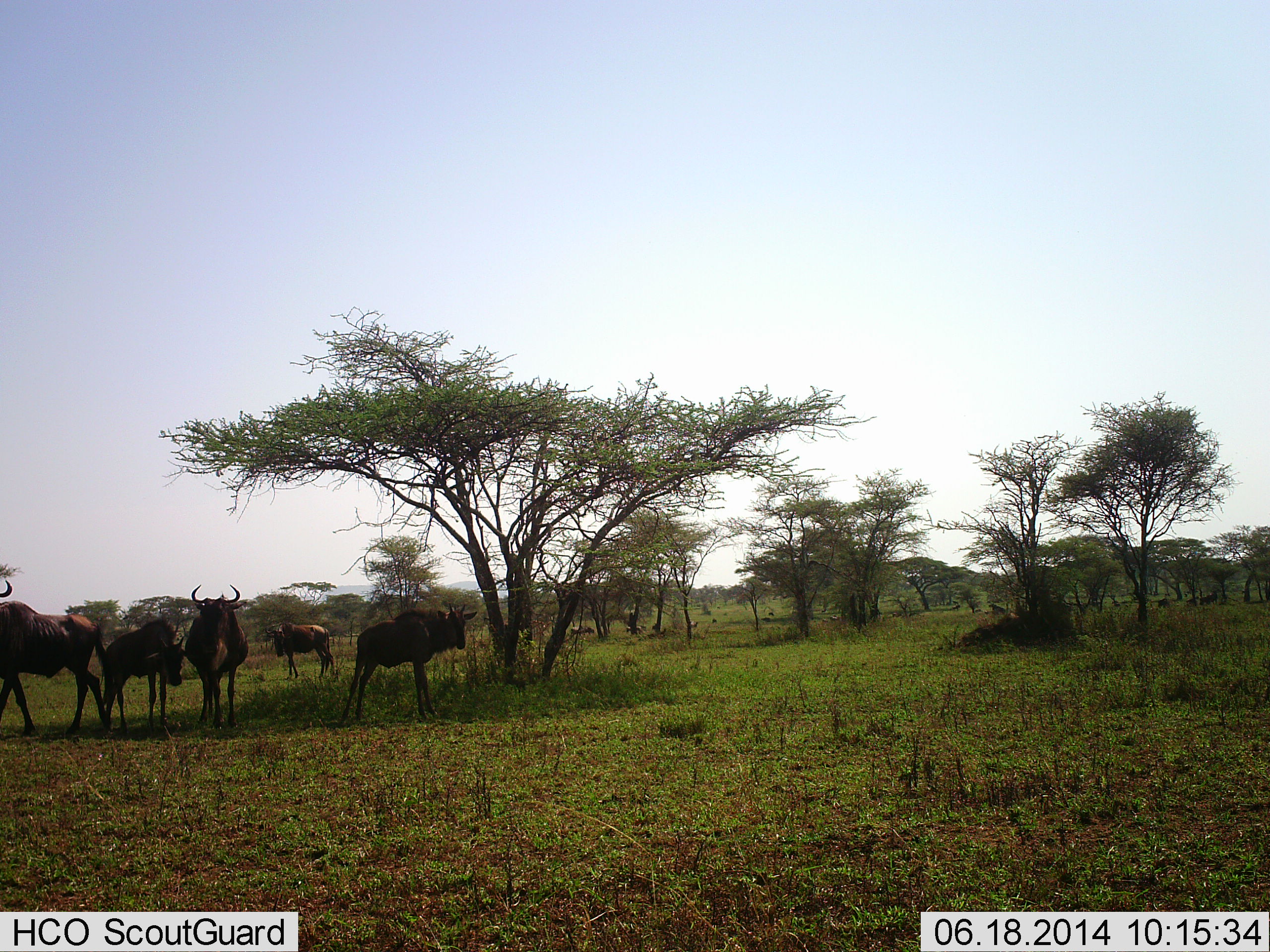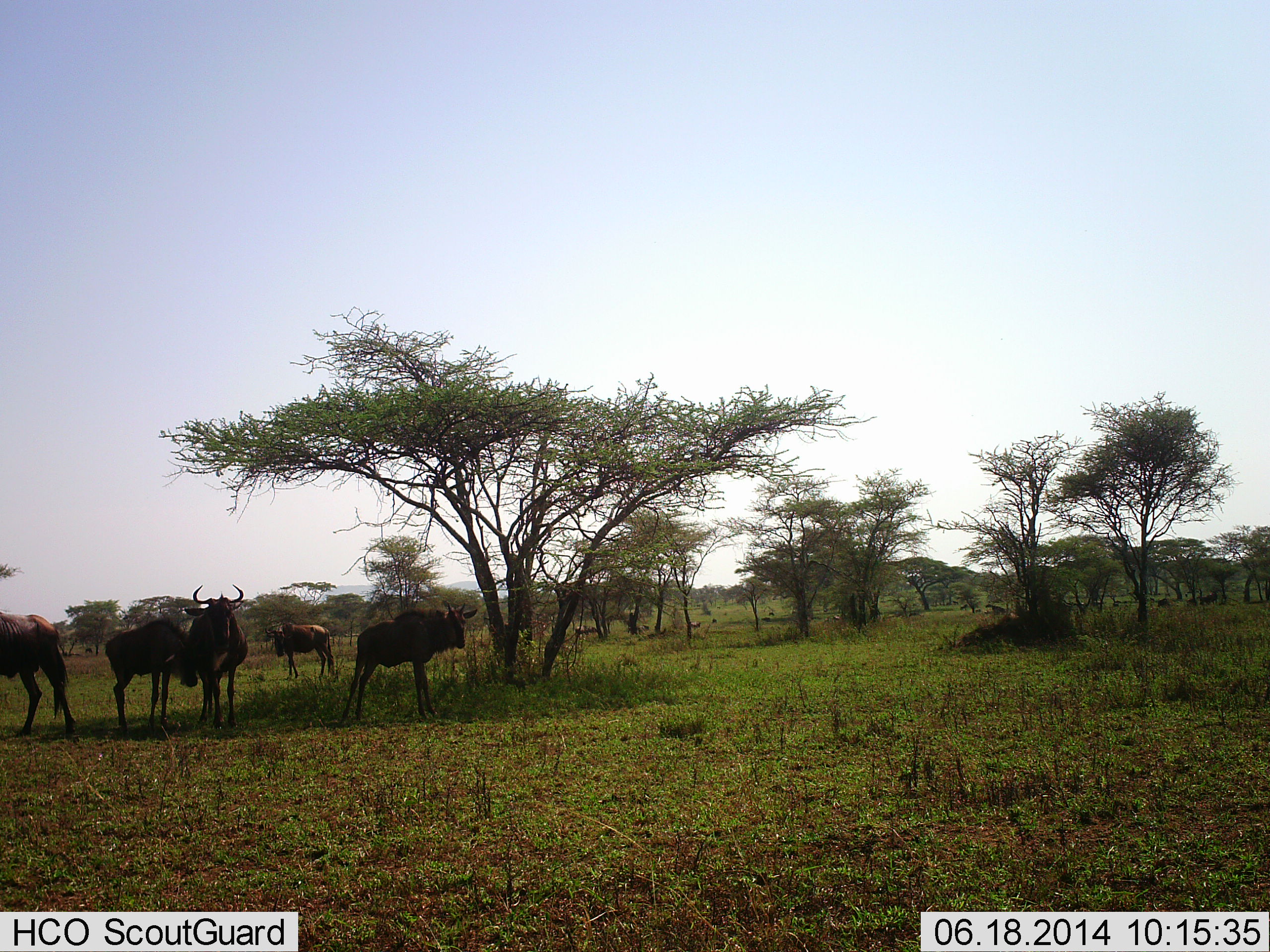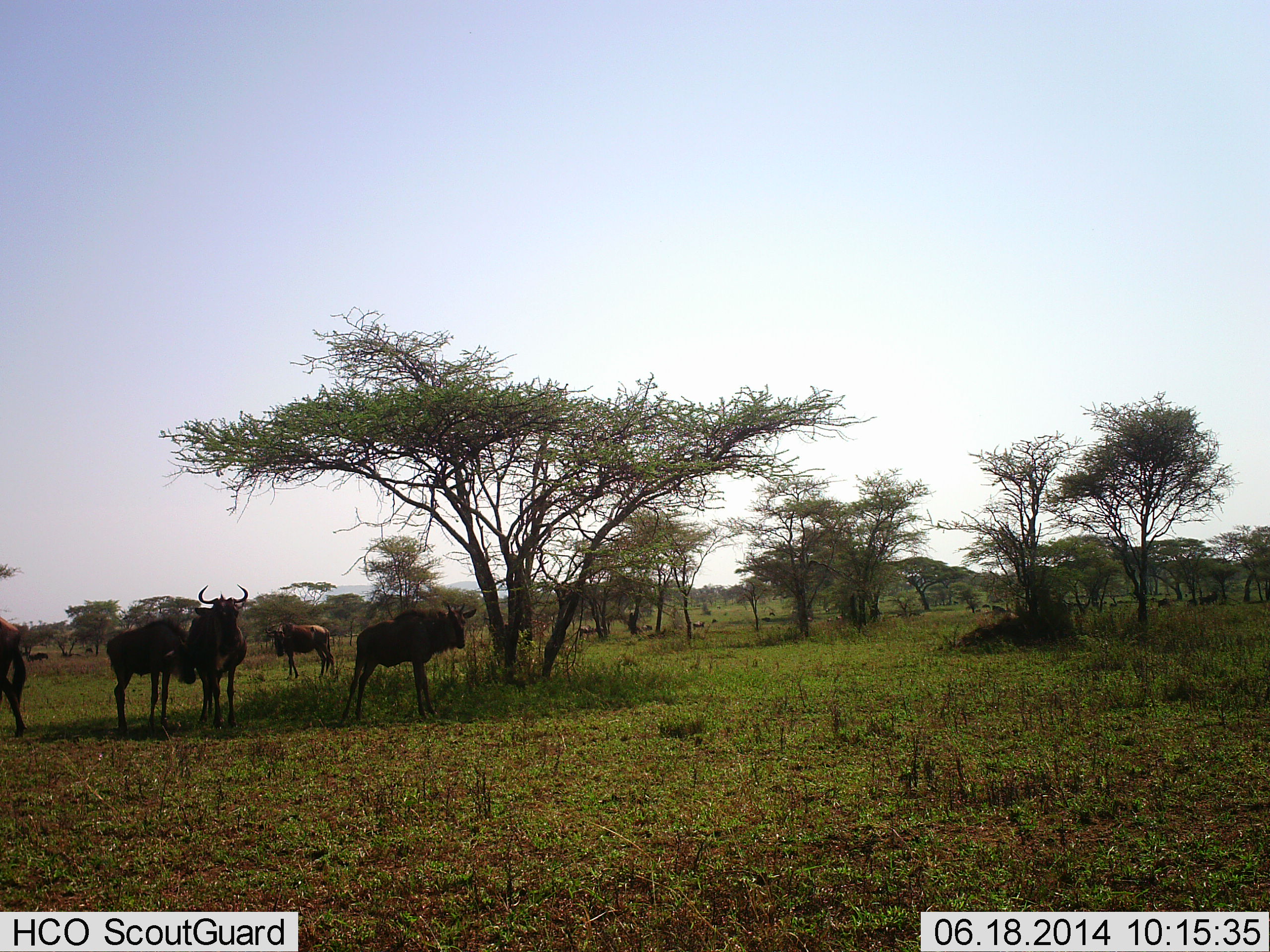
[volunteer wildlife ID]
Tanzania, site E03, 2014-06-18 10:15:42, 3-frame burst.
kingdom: Animalia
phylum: Chordata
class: Mammalia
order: Artiodactyla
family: Bovidae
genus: Connochaetes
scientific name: Connochaetes taurinus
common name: blue wildebeest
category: wildebeest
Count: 5.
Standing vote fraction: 100%.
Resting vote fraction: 9%.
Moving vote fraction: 73%.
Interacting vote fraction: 18%.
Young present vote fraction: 9%.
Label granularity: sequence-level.